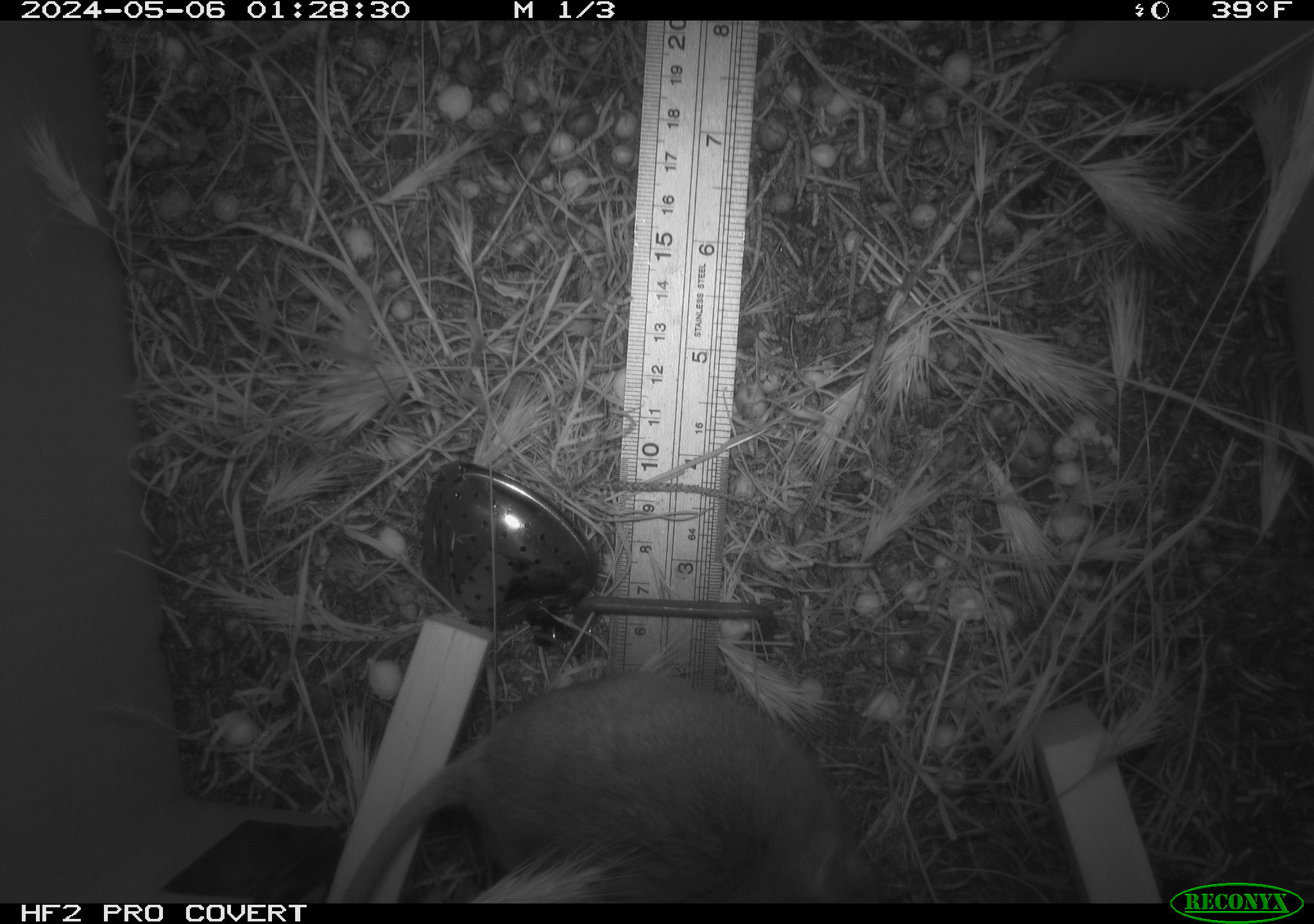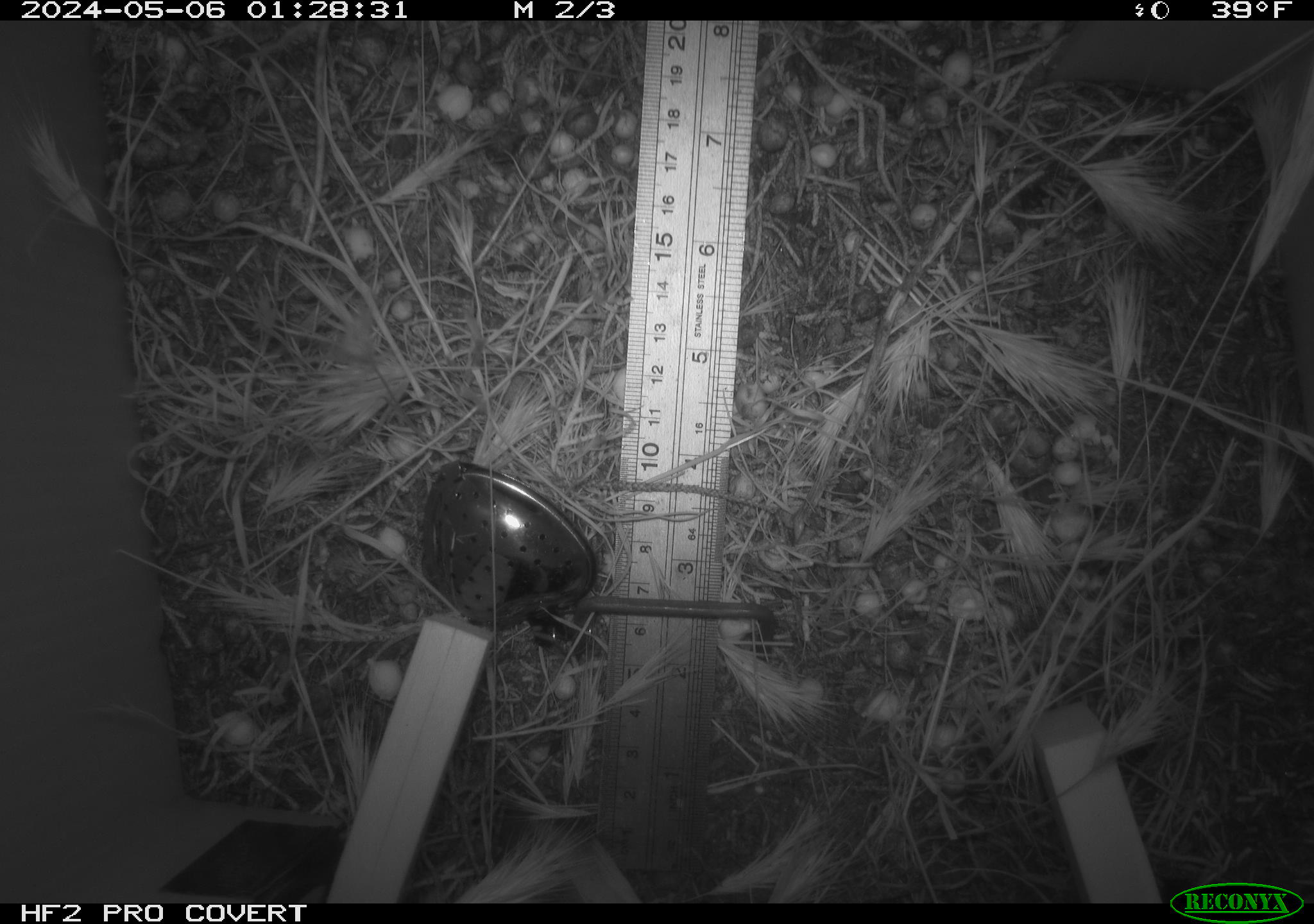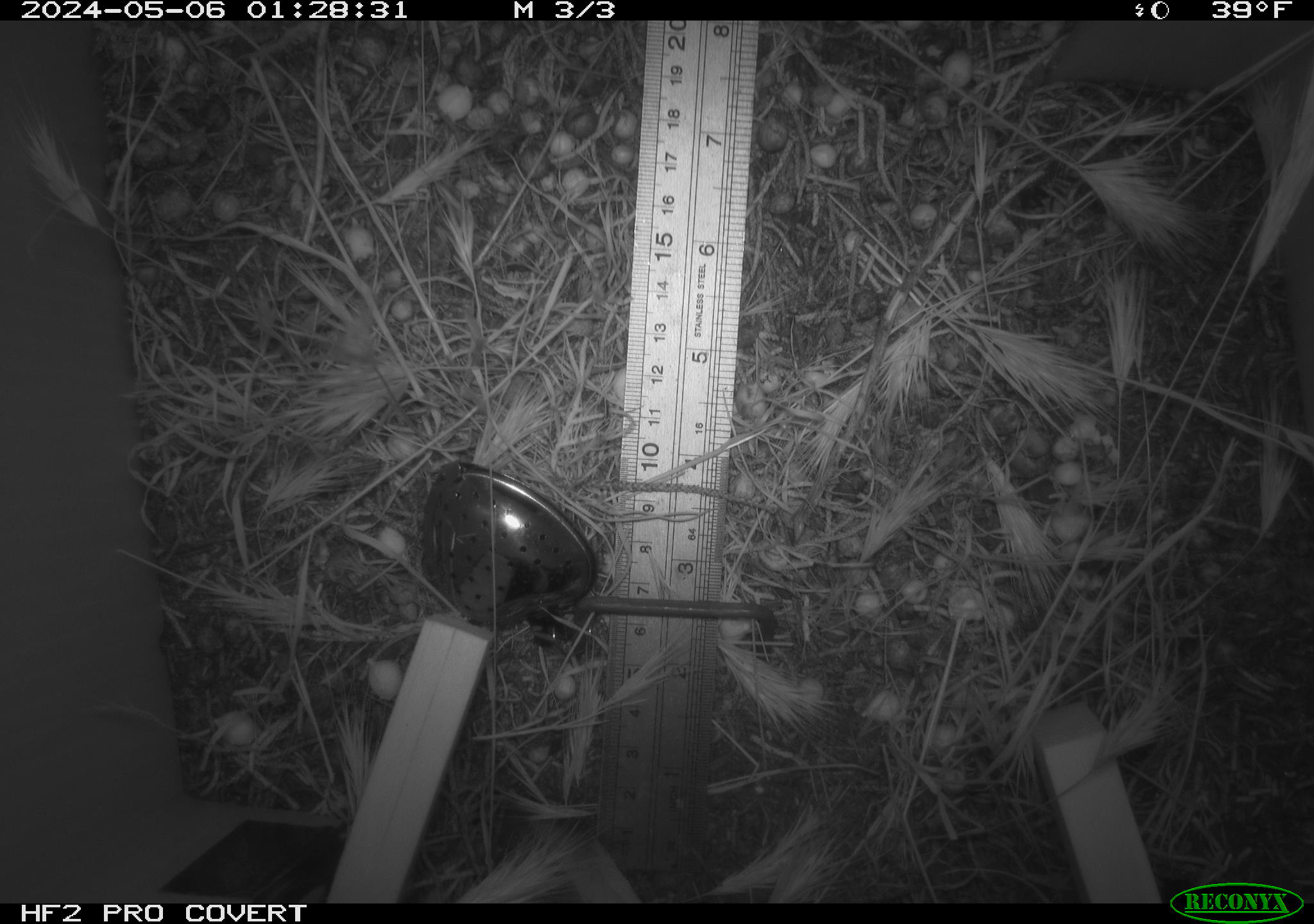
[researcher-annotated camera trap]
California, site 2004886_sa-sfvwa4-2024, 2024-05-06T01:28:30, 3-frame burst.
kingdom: Animalia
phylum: Chordata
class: Mammalia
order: Rodentia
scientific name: Rodentia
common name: mouse species